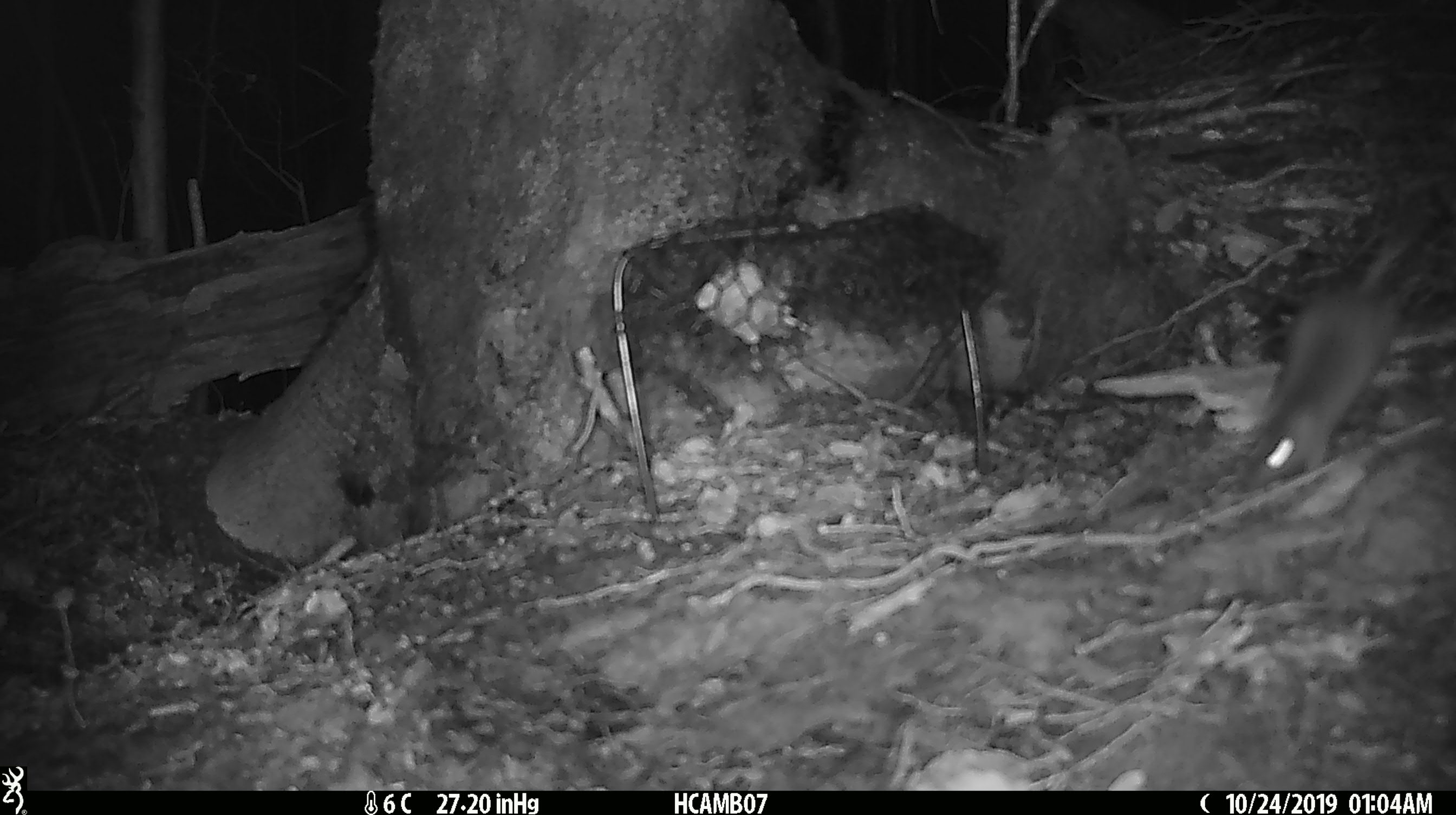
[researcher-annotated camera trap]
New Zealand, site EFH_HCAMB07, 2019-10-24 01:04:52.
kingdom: Animalia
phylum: Chordata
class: Mammalia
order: Rodentia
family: Muridae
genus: Mus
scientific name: Mus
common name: mouse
Mouse (Mus).